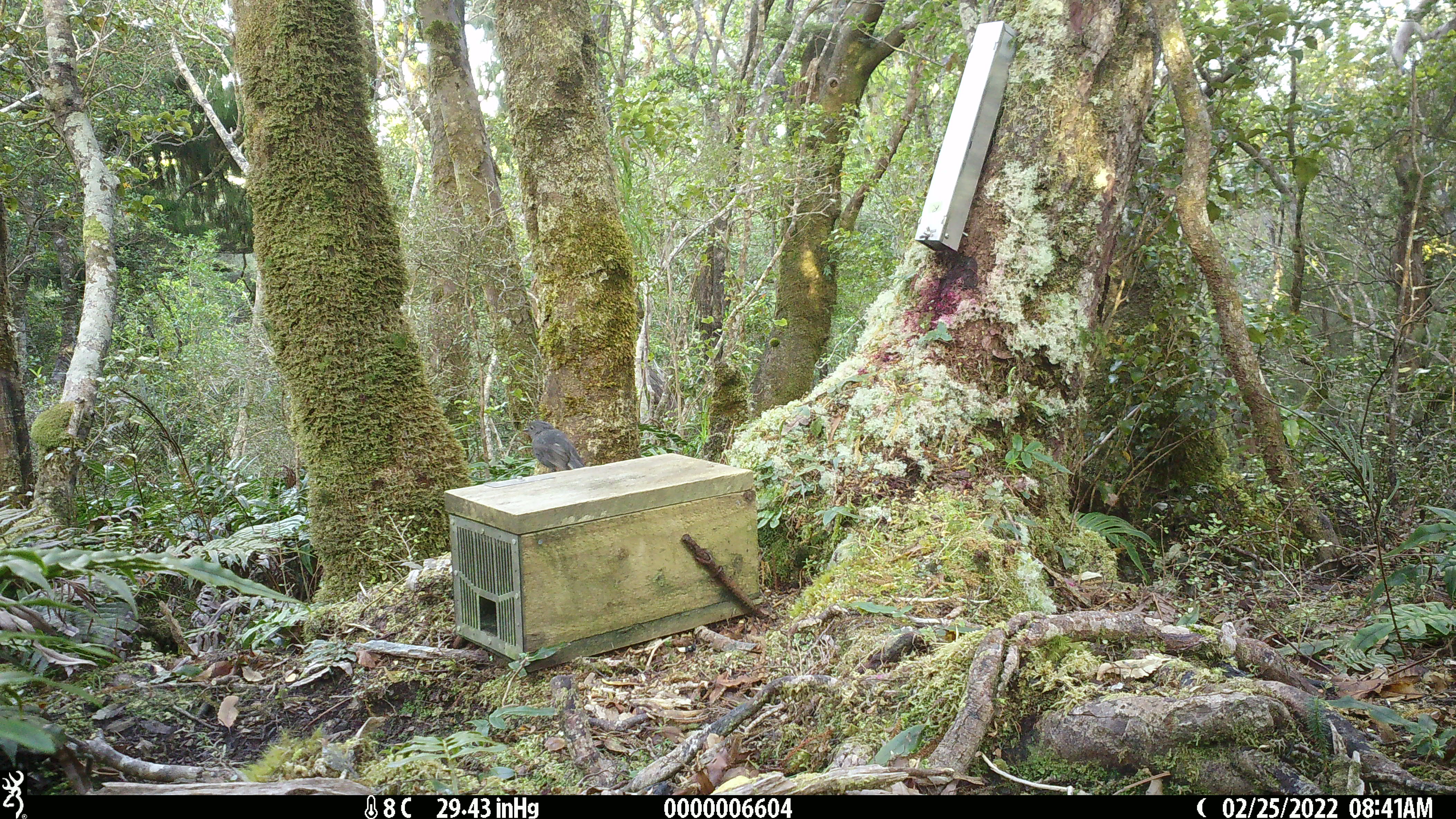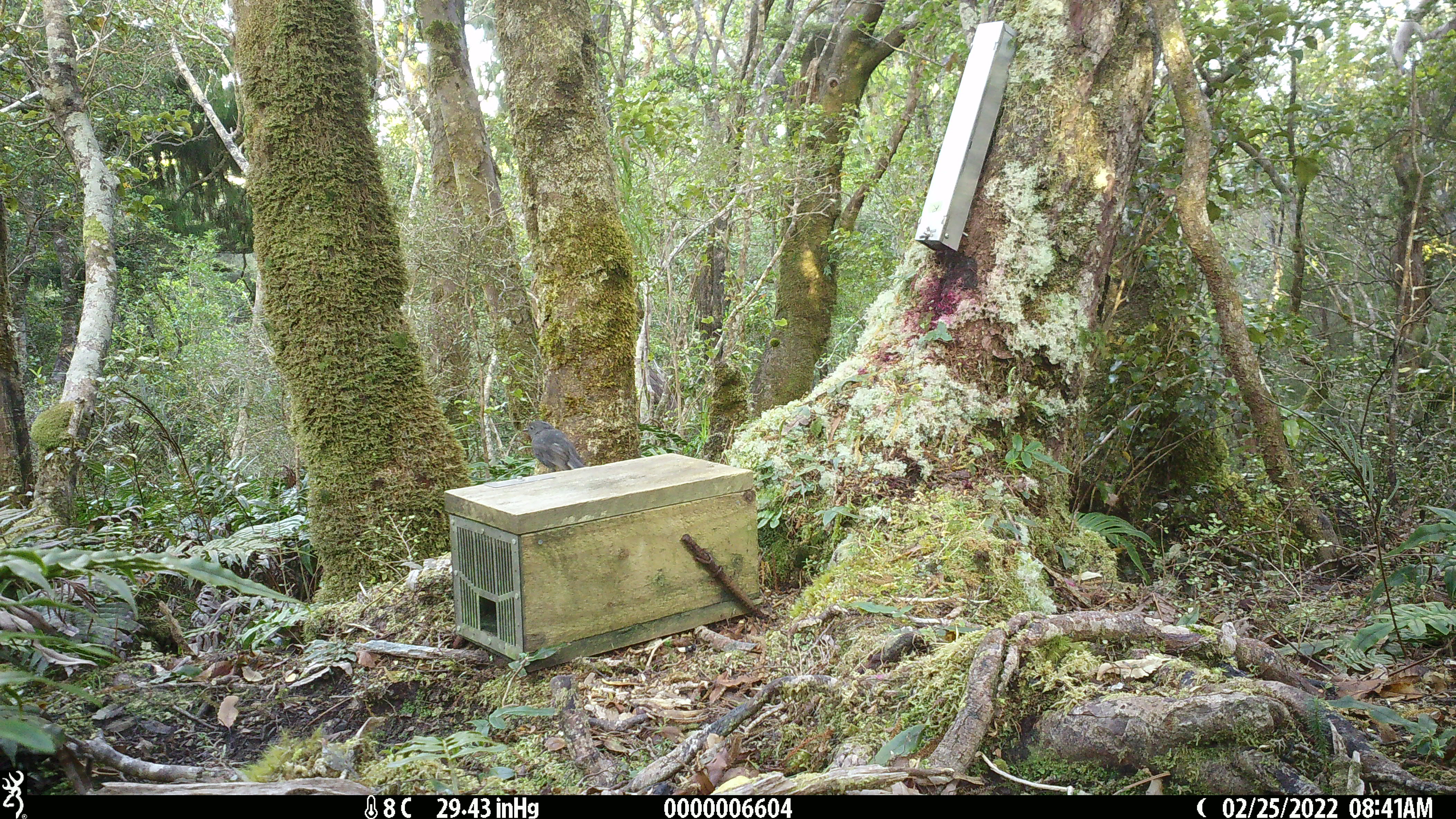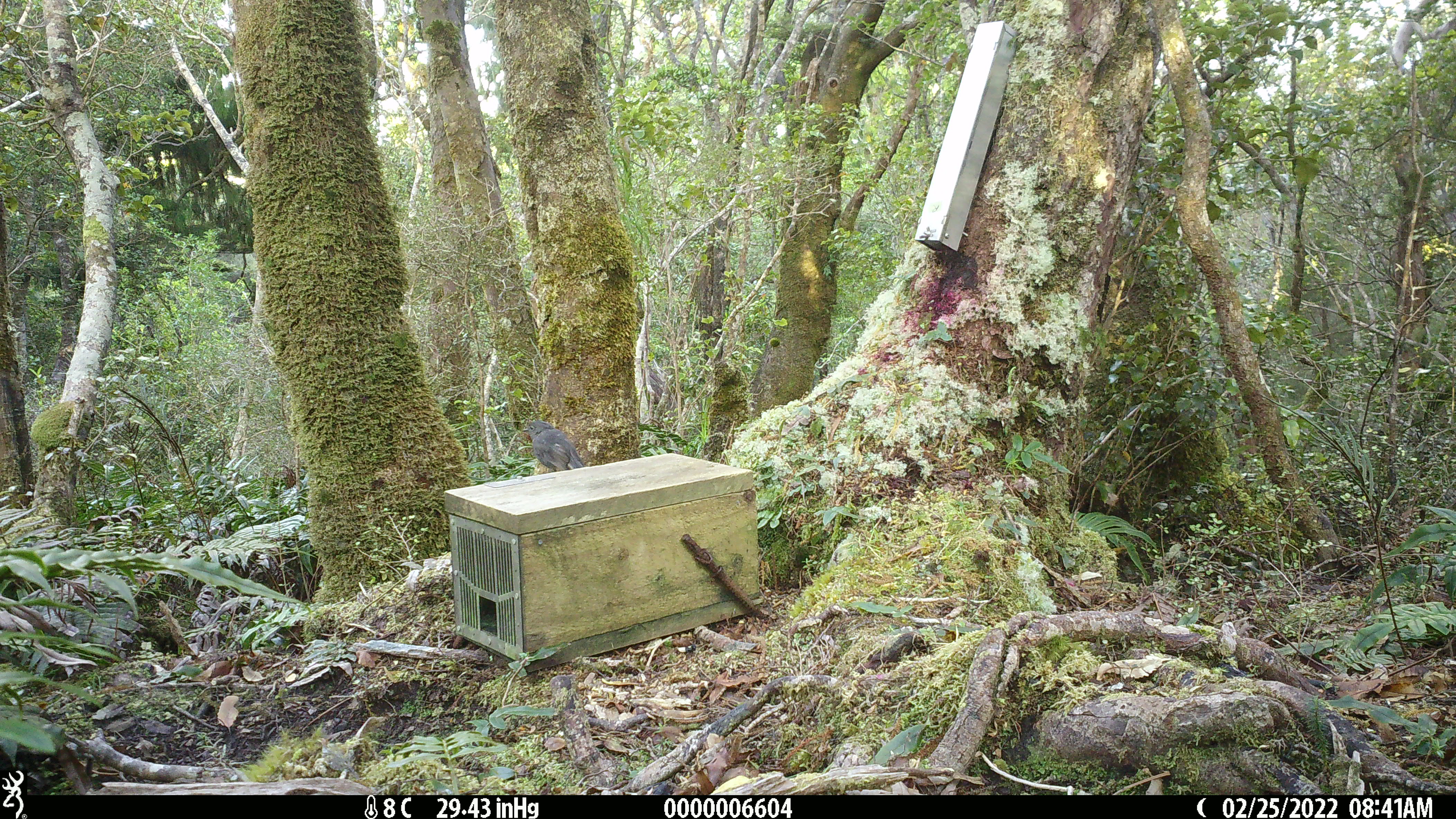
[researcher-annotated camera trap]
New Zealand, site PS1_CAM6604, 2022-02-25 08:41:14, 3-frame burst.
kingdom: Animalia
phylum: Chordata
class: Aves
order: Passeriformes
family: Petroicidae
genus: Petroica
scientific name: Petroica australis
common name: new zealand robin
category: robin